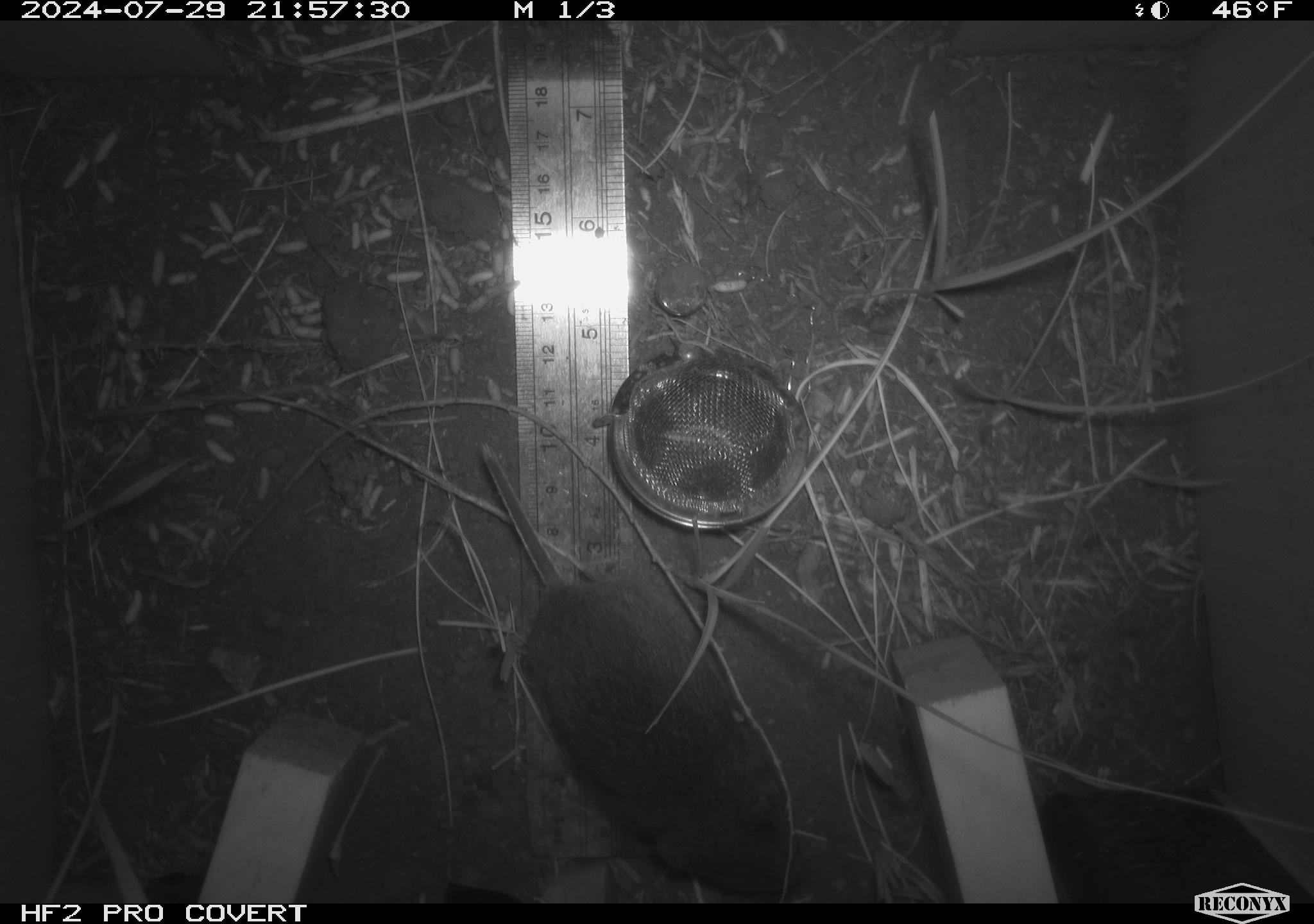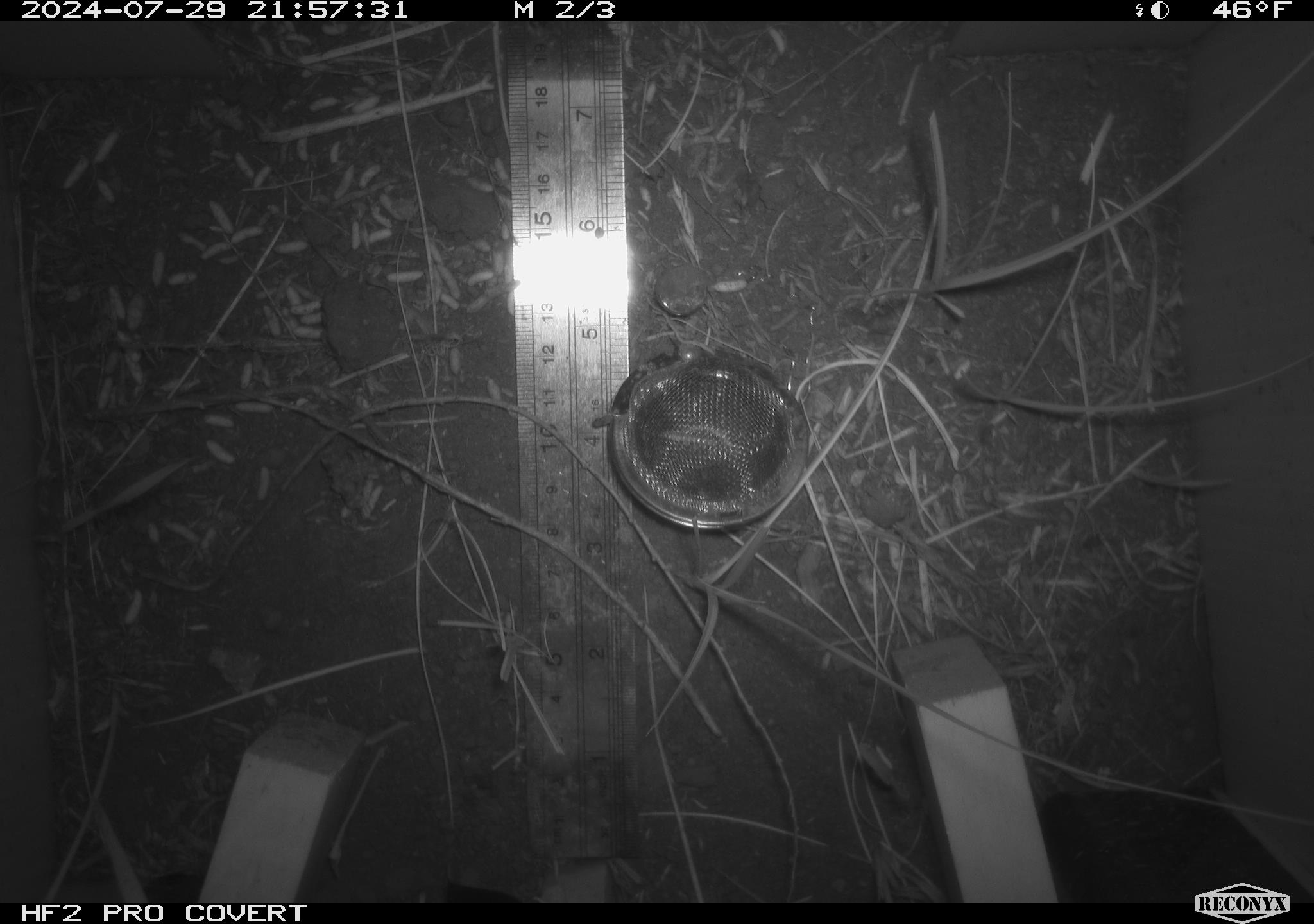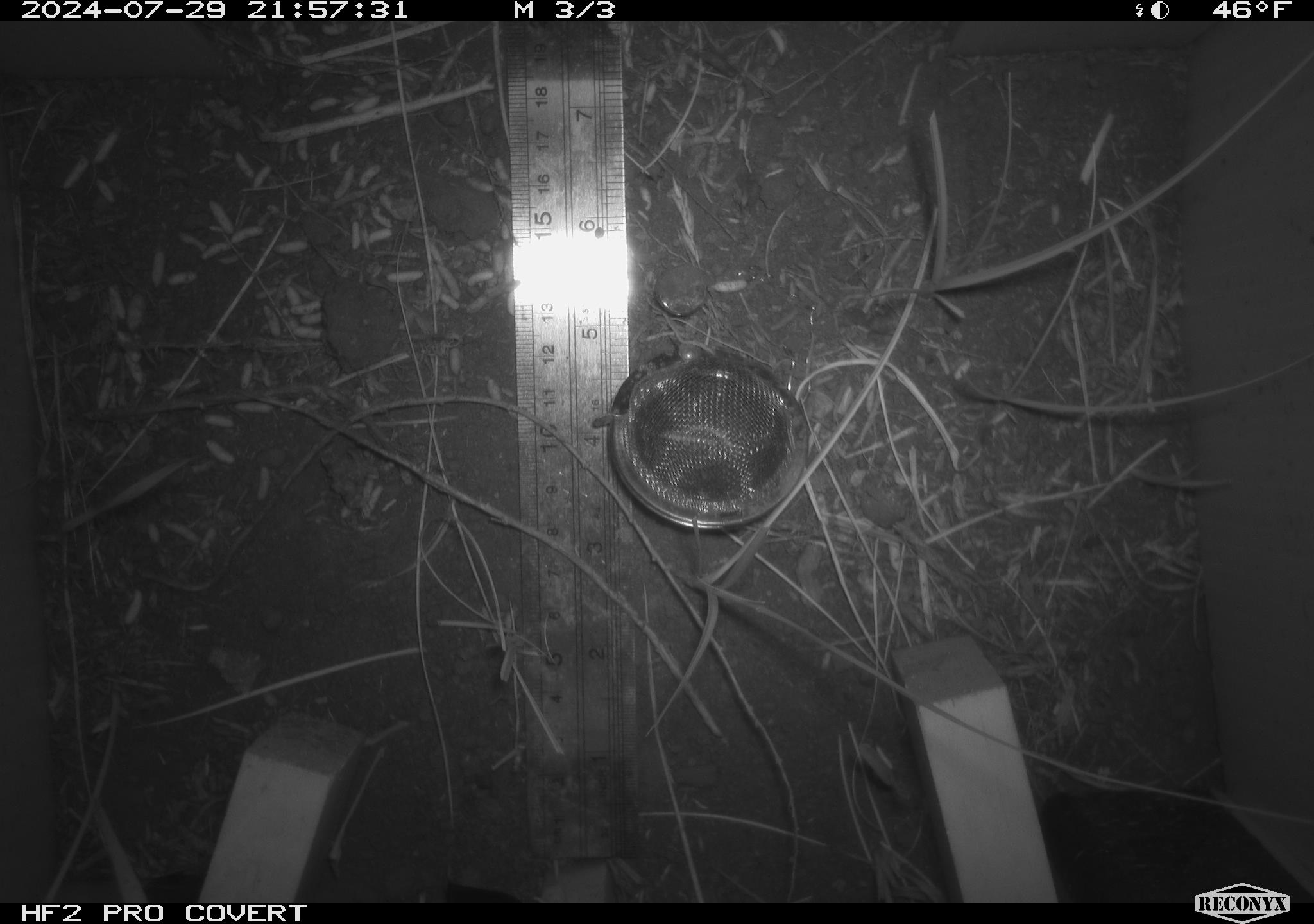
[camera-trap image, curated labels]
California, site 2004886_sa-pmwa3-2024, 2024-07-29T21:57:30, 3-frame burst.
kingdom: Animalia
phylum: Chordata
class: Mammalia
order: Rodentia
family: Cricetidae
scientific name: Arvicolinae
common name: voles, lemmings, and muskrats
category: arvicolinae subfamily